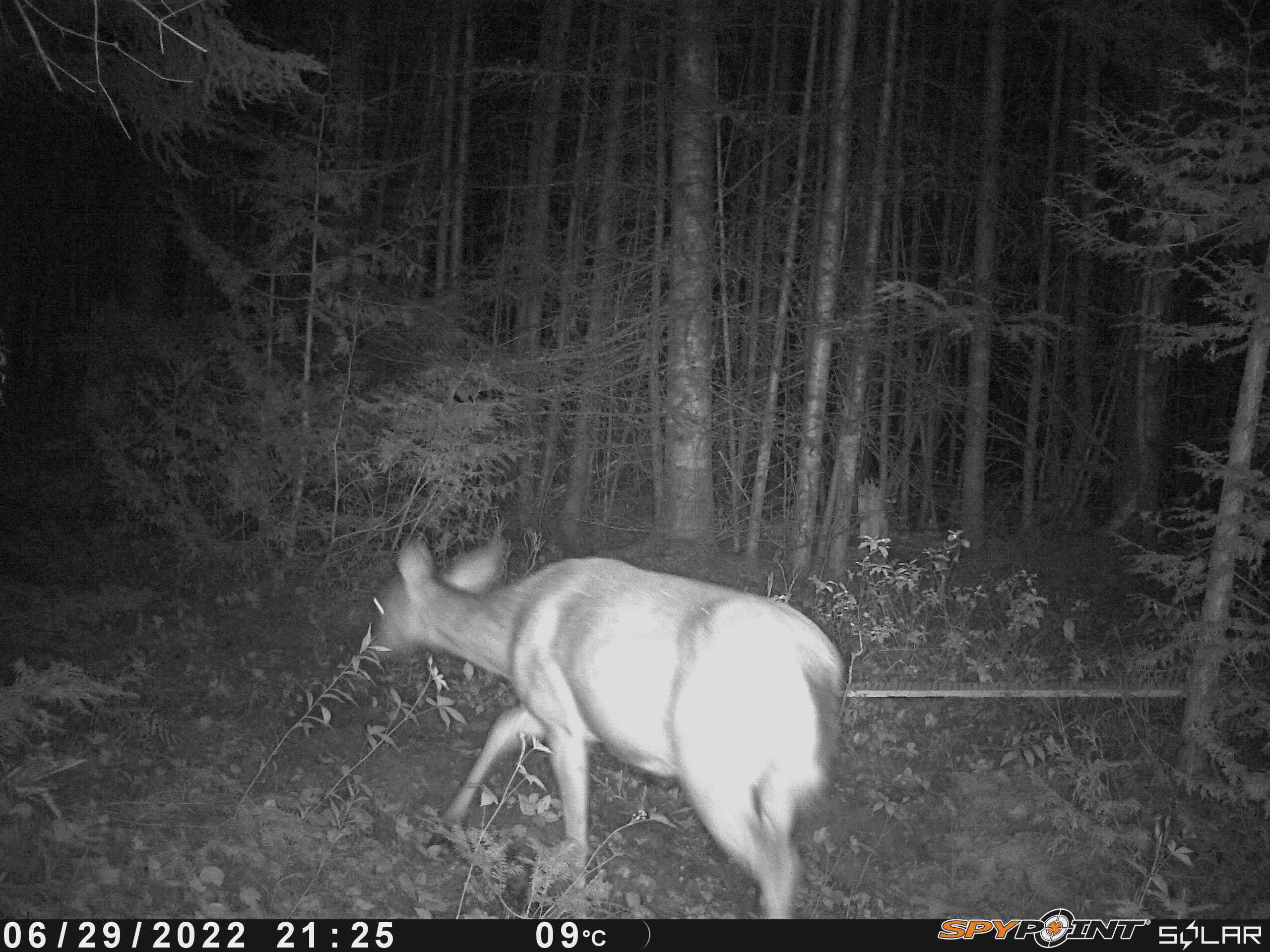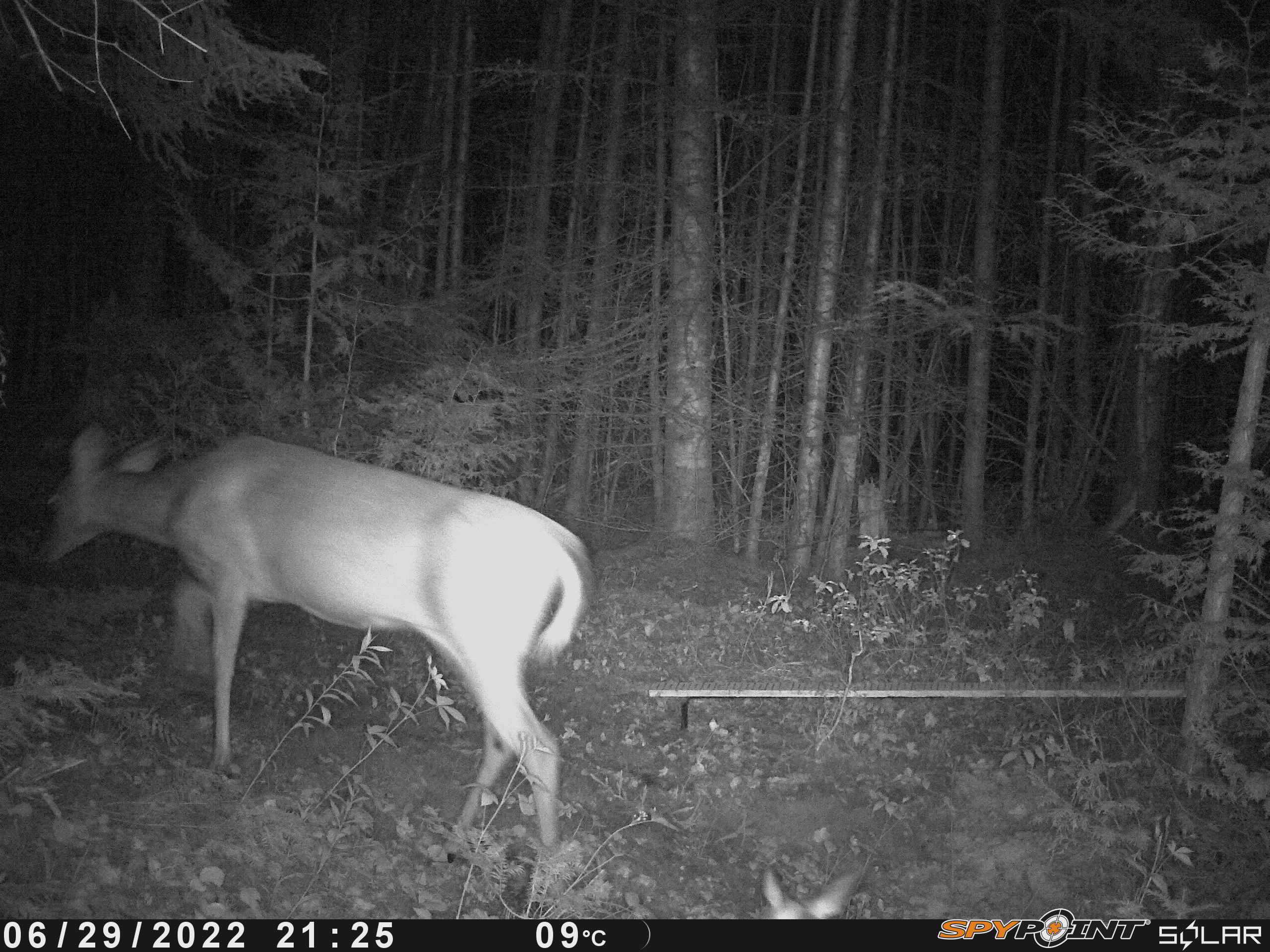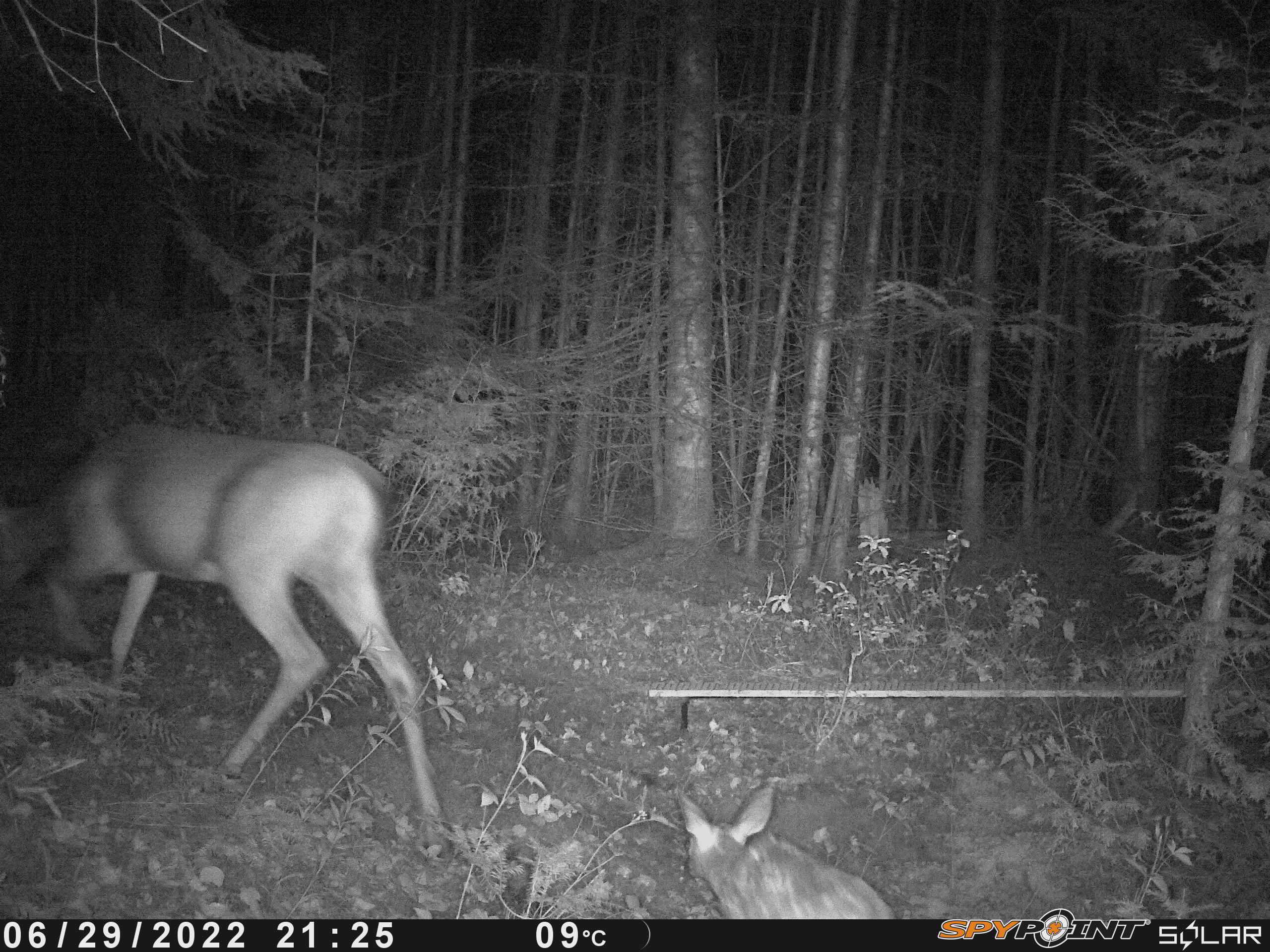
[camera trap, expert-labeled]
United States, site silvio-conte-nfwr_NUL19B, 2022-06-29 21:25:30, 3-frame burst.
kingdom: Animalia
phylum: Chordata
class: Mammalia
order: Artiodactyla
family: Cervidae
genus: Odocoileus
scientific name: Odocoileus virginianus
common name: white-tailed deer